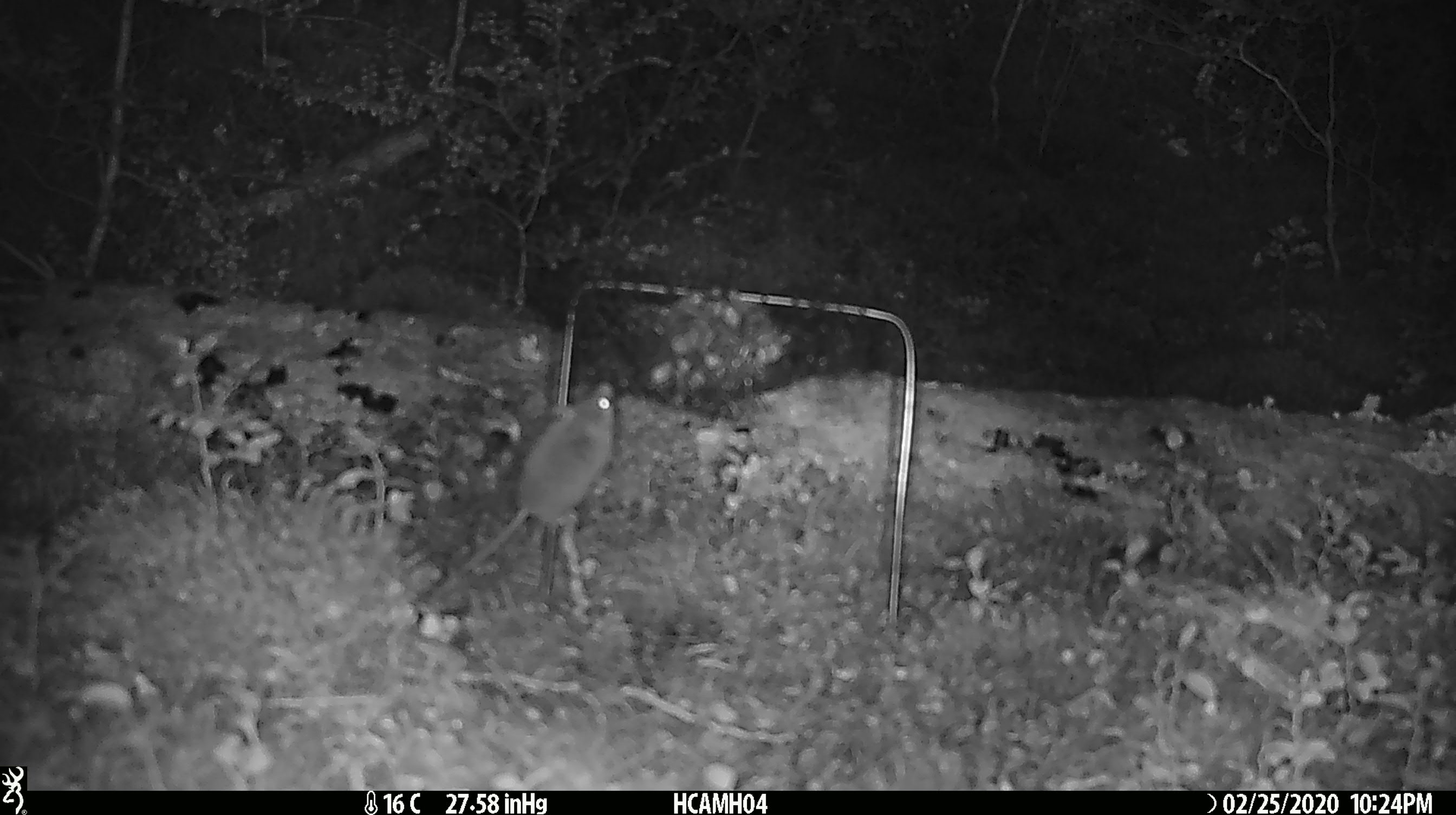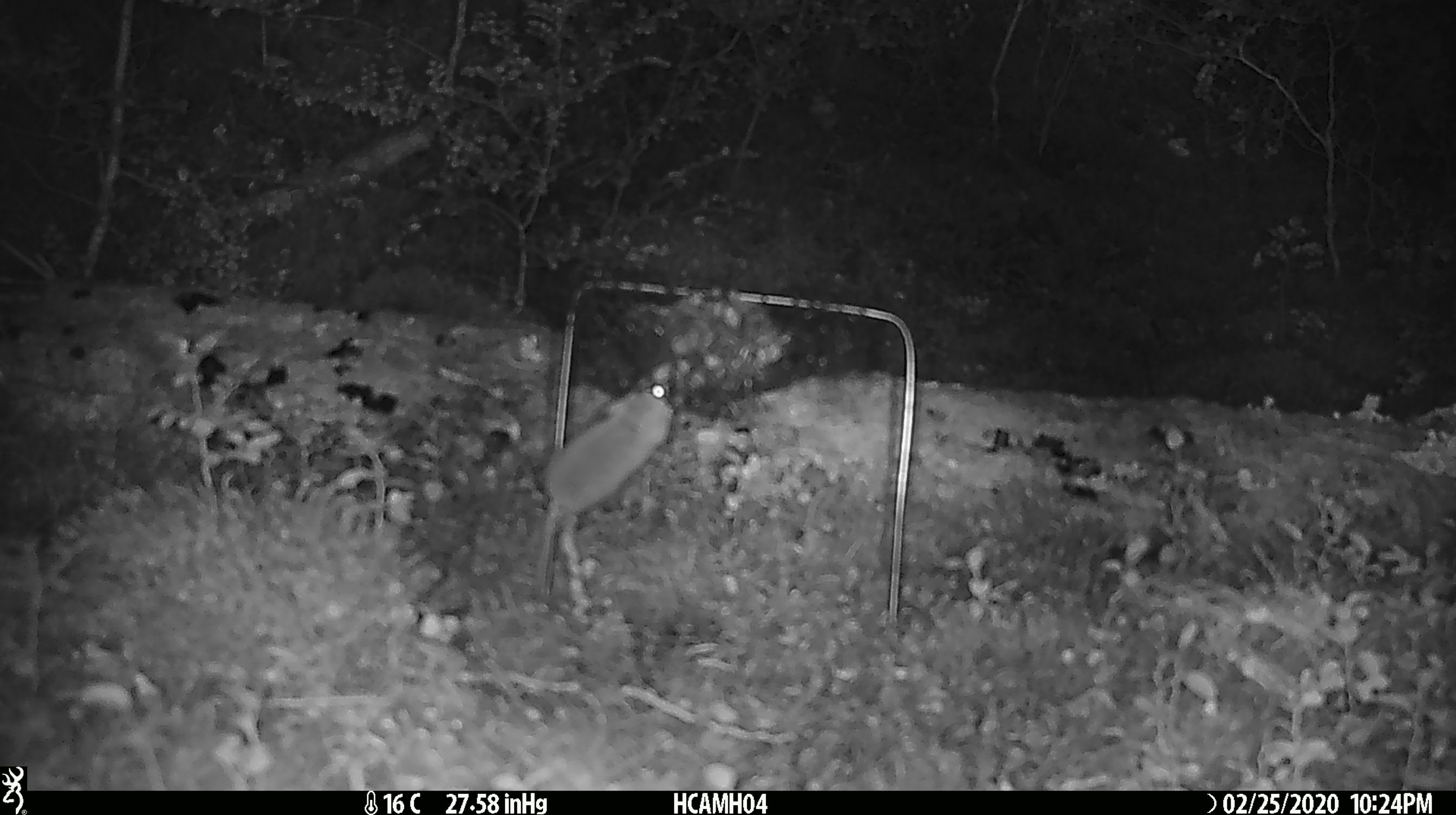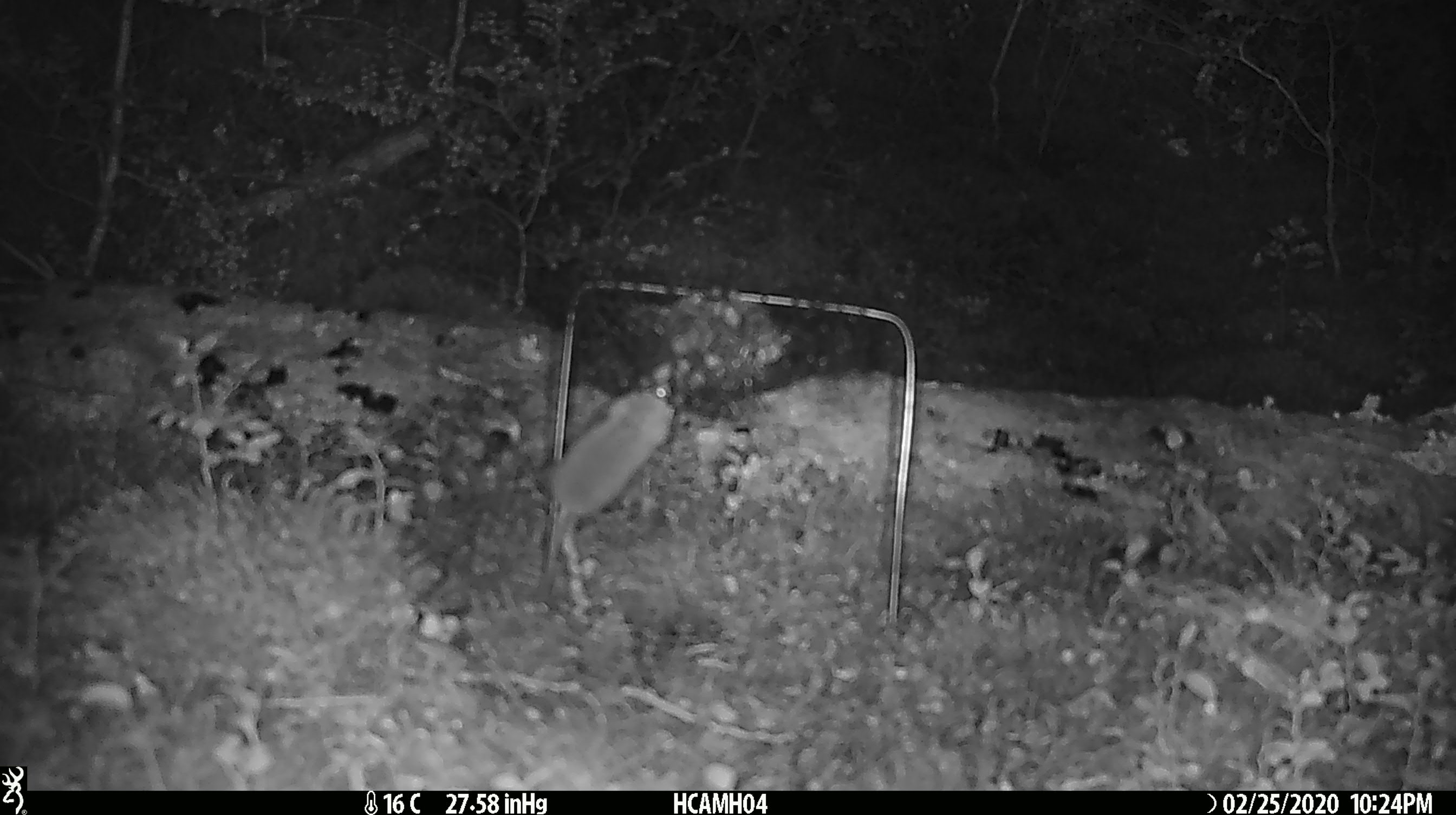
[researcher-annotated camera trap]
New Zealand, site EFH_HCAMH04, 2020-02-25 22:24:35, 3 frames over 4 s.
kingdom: Animalia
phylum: Chordata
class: Mammalia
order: Rodentia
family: Muridae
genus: Mus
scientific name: Mus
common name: mouse